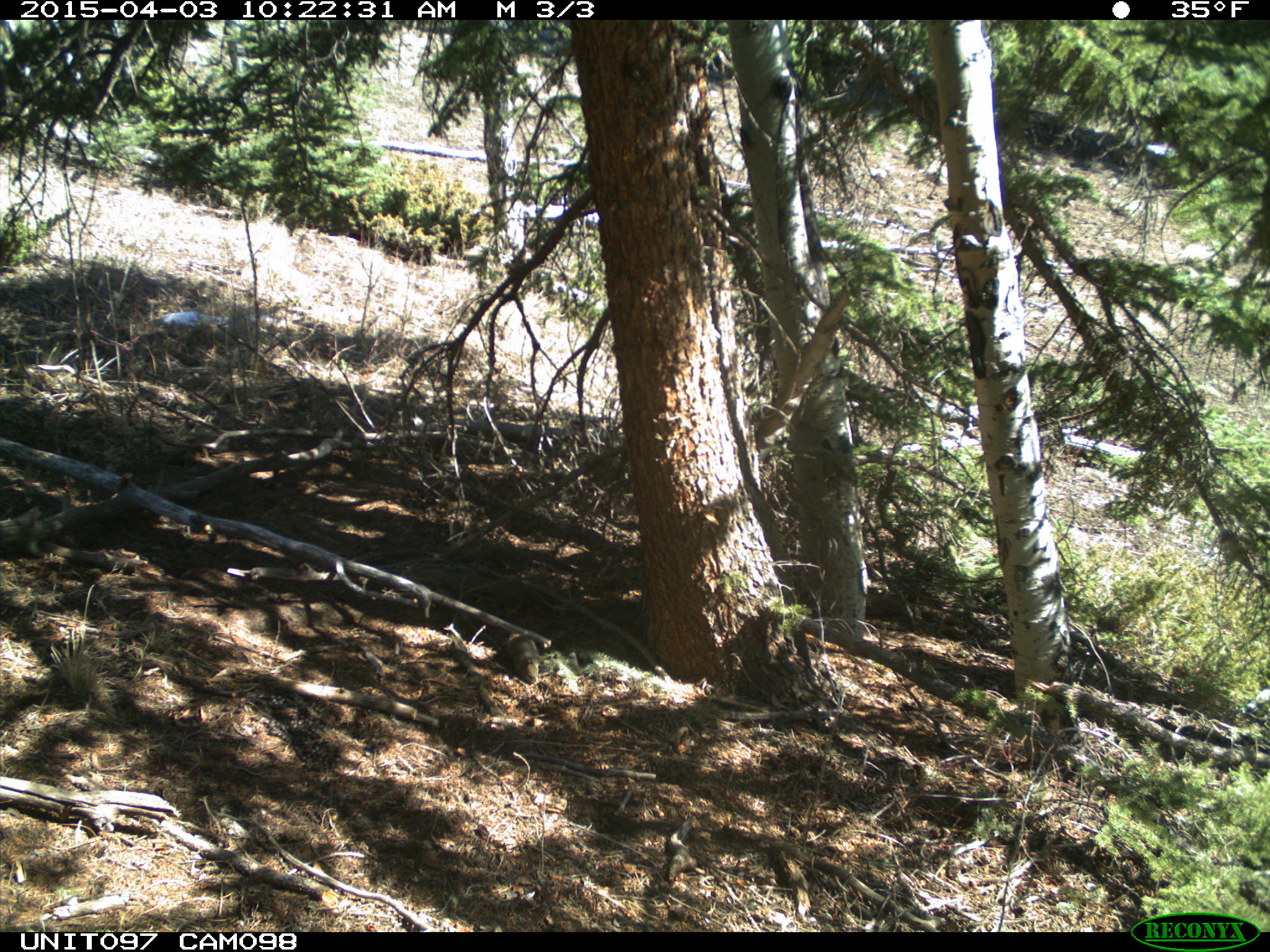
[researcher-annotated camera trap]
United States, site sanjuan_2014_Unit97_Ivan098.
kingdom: Animalia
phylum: Chordata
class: Mammalia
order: Rodentia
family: Sciuridae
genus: Tamiasciurus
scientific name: Tamiasciurus hudsonicus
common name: american red squirrel